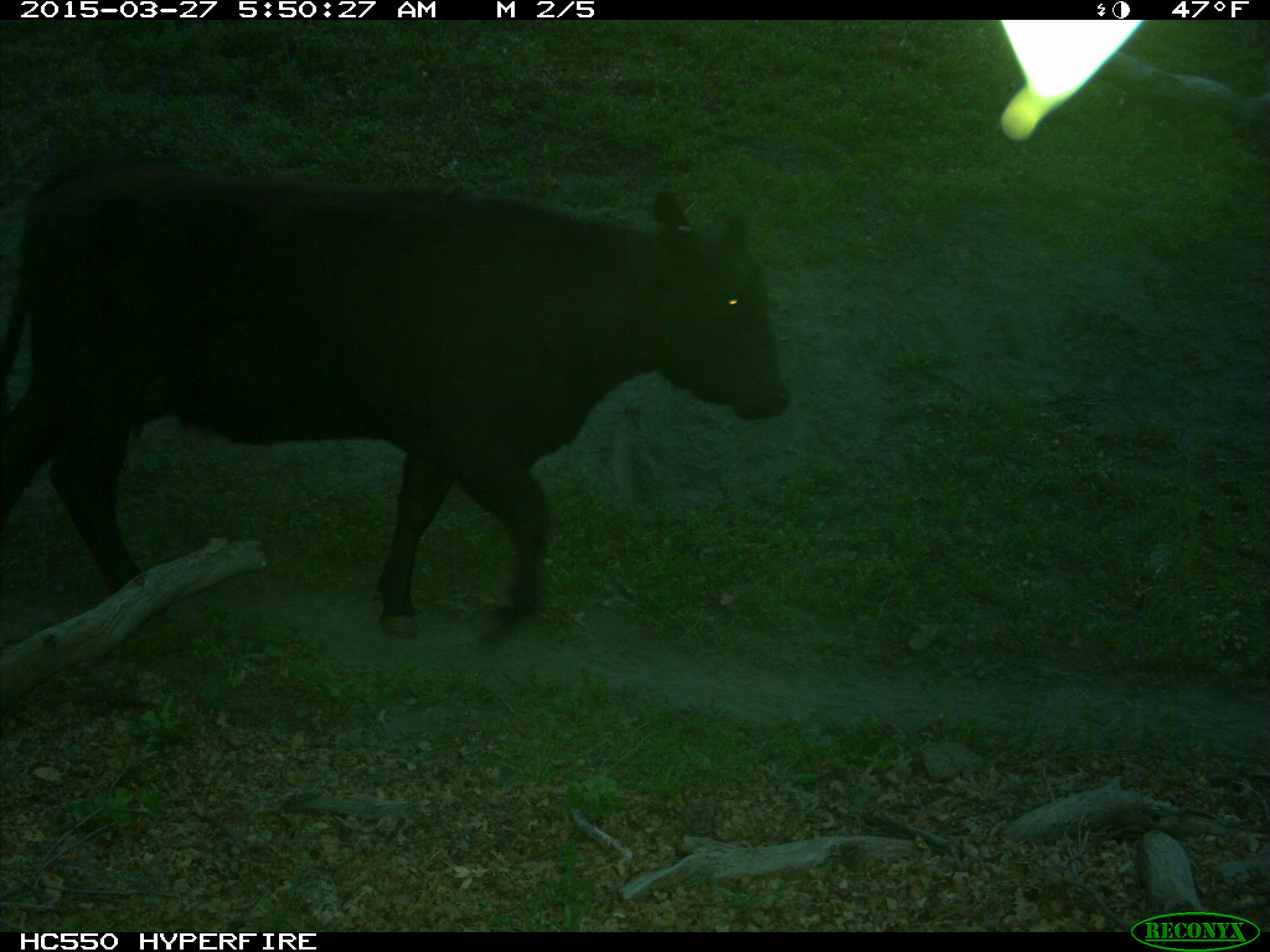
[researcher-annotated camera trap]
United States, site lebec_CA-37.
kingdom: Animalia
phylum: Chordata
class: Mammalia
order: Artiodactyla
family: Bovidae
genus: Bos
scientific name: Bos taurus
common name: domestic cow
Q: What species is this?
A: Bos taurus (domestic cow).